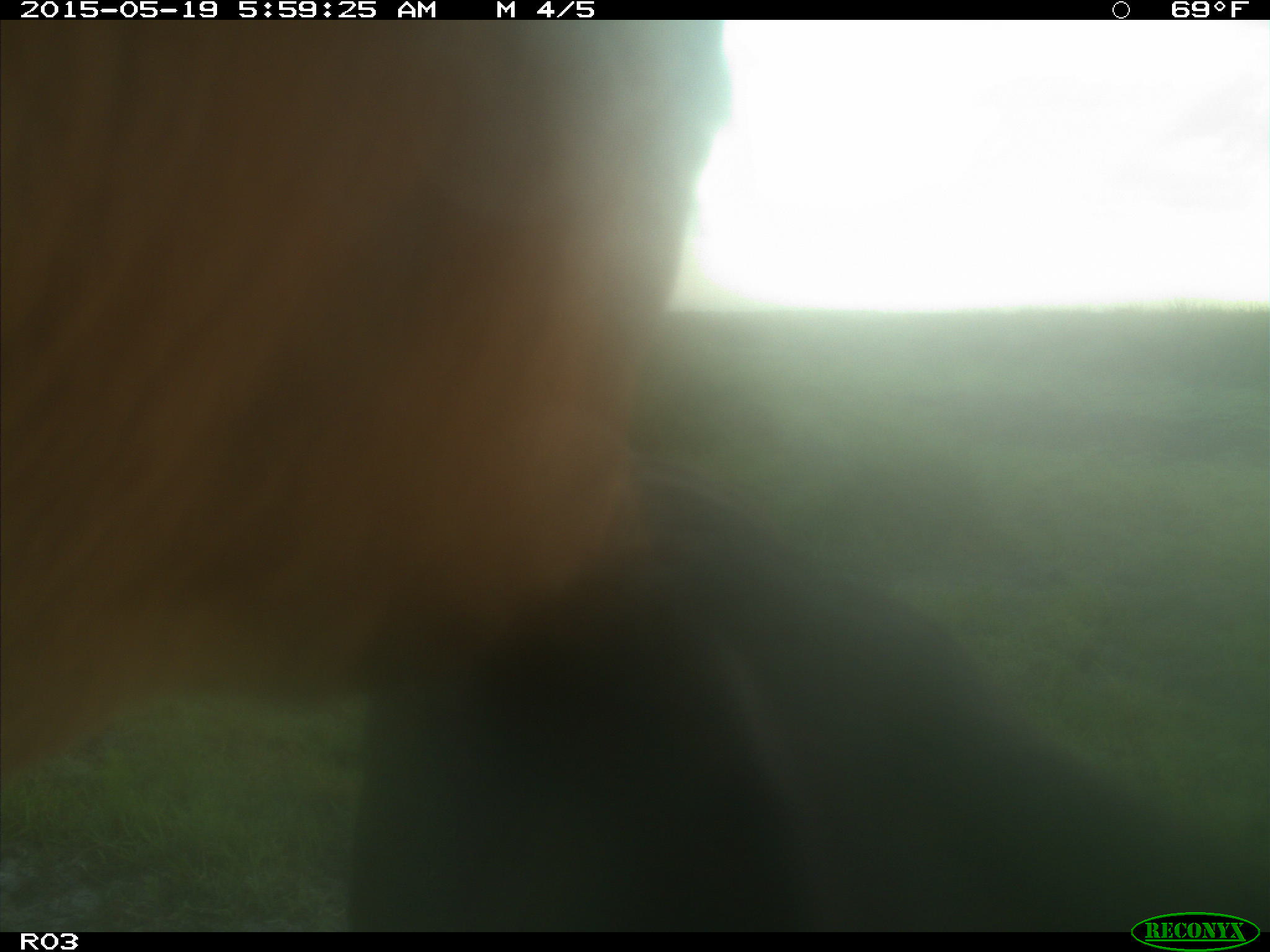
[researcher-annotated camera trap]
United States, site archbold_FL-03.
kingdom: Animalia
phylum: Chordata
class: Mammalia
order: Artiodactyla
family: Bovidae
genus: Bos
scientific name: Bos taurus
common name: domestic cow